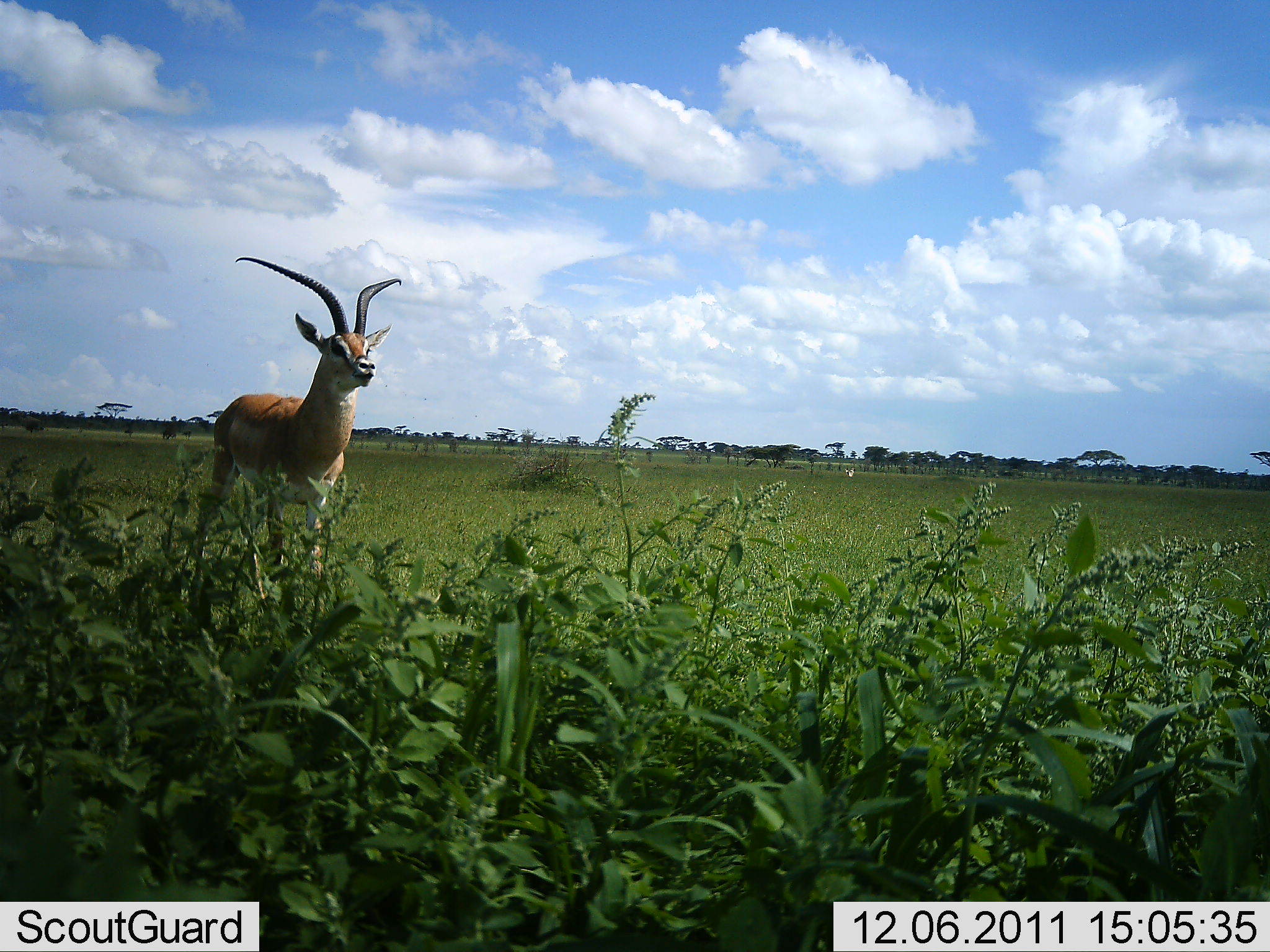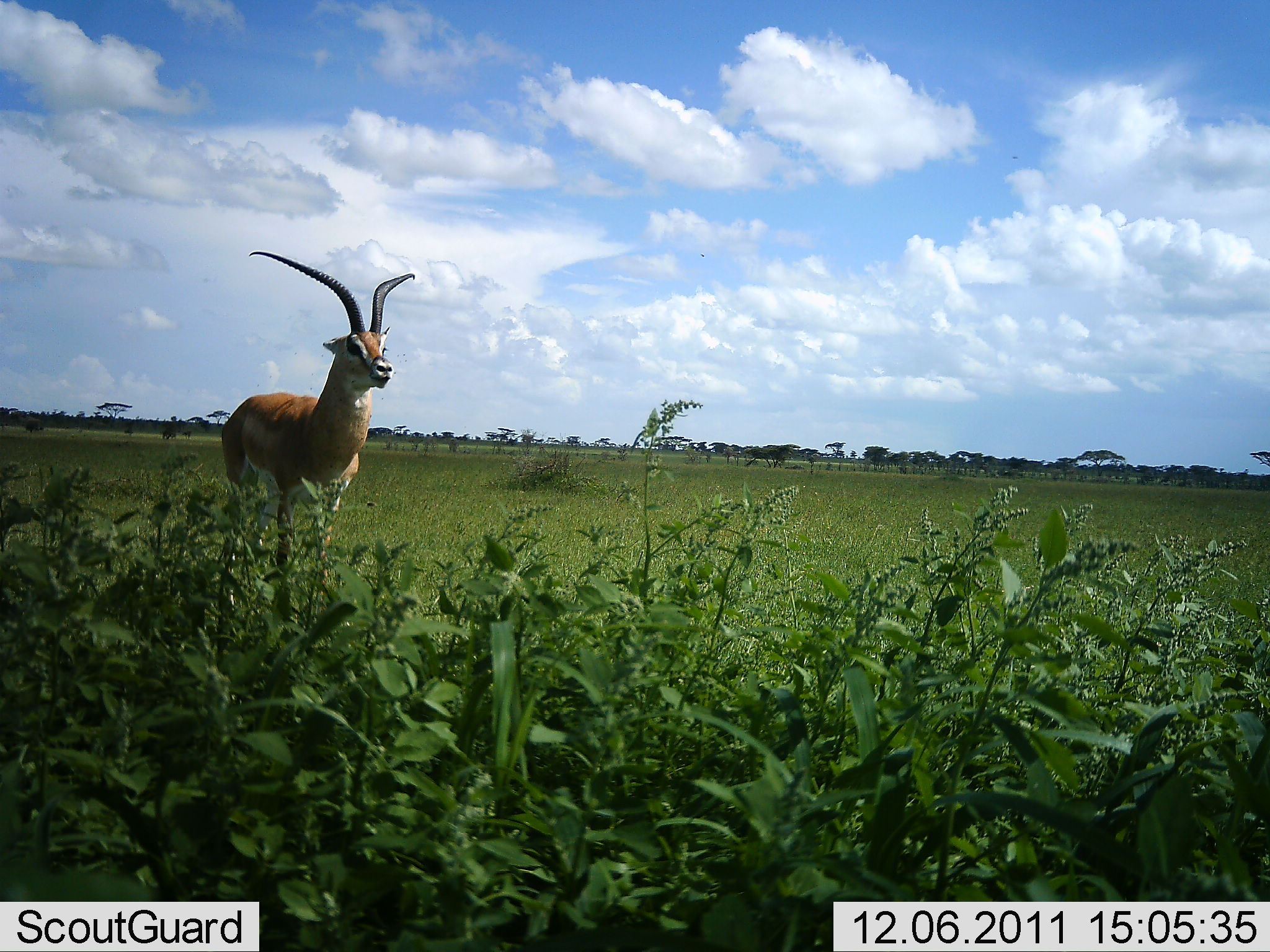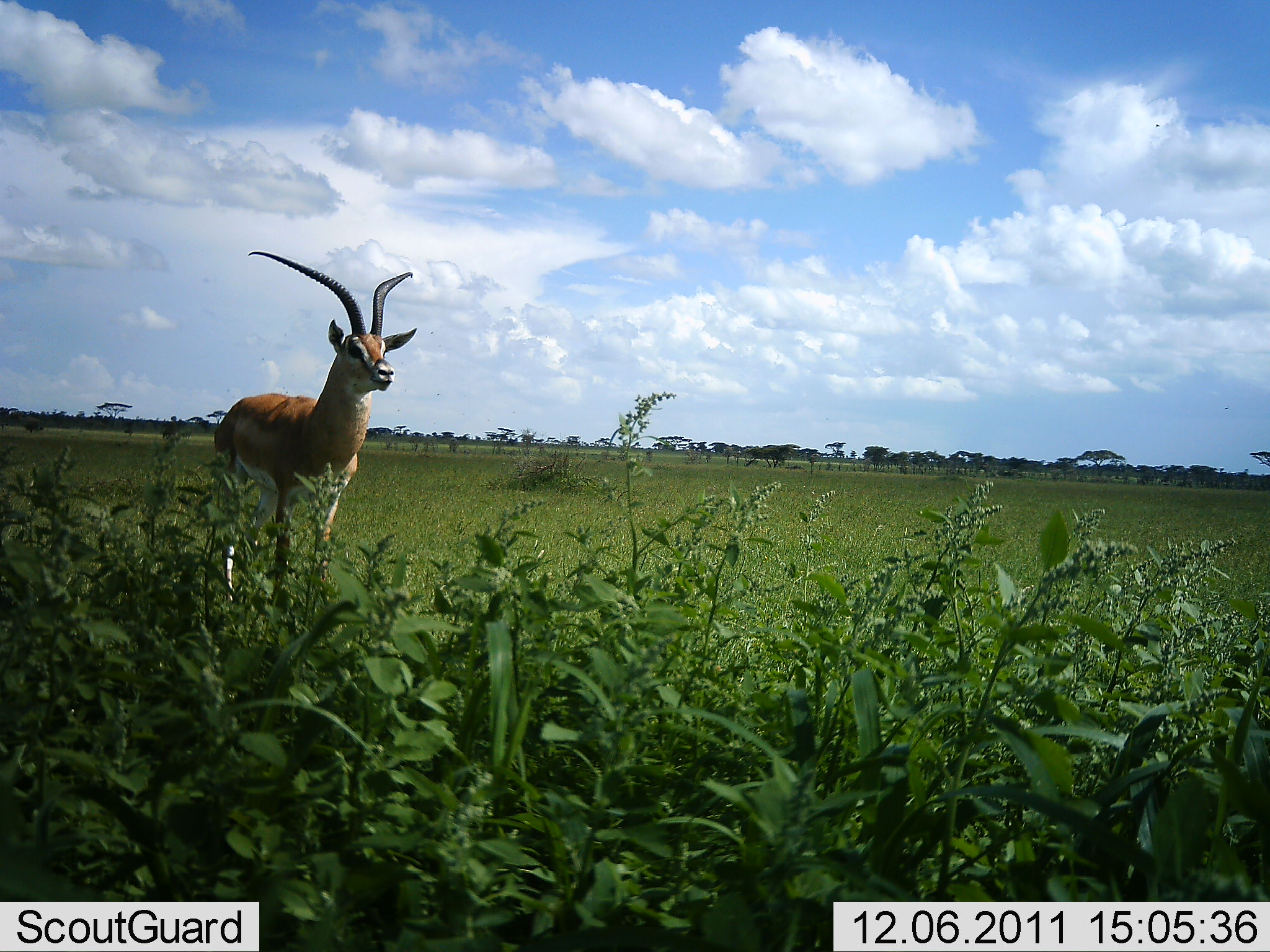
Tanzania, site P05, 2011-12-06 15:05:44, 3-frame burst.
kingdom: Animalia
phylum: Chordata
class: Mammalia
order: Artiodactyla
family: Bovidae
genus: Nanger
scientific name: Nanger granti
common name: grant's gazelle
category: gazellegrants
Gazellegrants (grant's gazelle) (Nanger granti), count 1. Behavior (volunteer vote fractions): standing 90%, resting 0%, moving 10%, interacting 0%. Young present (vote fraction): 0%. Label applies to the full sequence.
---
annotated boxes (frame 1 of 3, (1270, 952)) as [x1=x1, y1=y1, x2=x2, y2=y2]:
animal: [x1=193, y1=256, x2=402, y2=606]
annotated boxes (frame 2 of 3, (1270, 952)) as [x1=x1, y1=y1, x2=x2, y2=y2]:
animal: [x1=221, y1=251, x2=415, y2=648]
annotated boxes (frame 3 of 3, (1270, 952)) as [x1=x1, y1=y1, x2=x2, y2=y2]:
animal: [x1=199, y1=252, x2=419, y2=608]